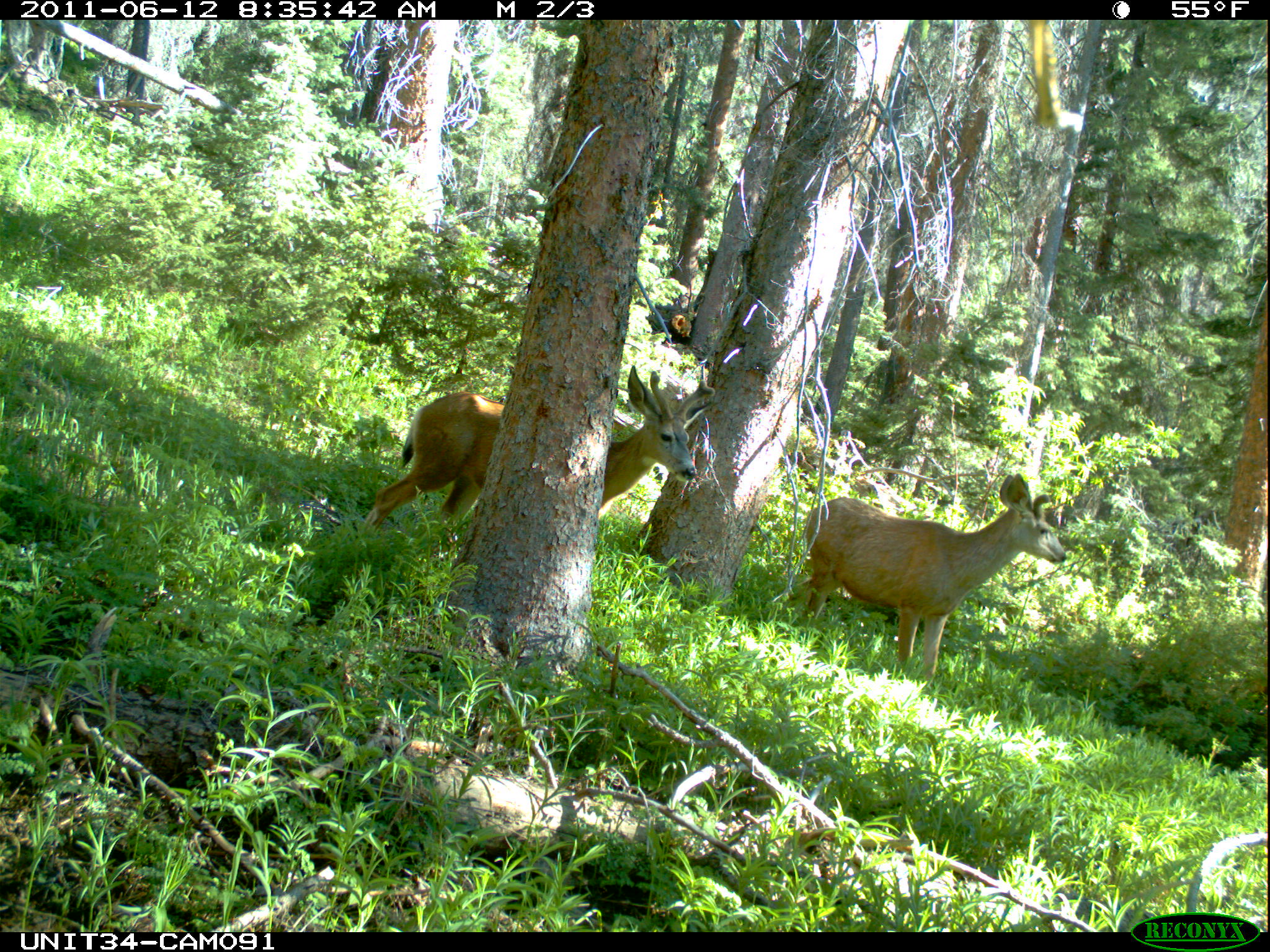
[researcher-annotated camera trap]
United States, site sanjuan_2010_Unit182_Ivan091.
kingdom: Animalia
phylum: Chordata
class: Mammalia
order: Artiodactyla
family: Cervidae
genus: Odocoileus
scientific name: Odocoileus hemionus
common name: mule deer